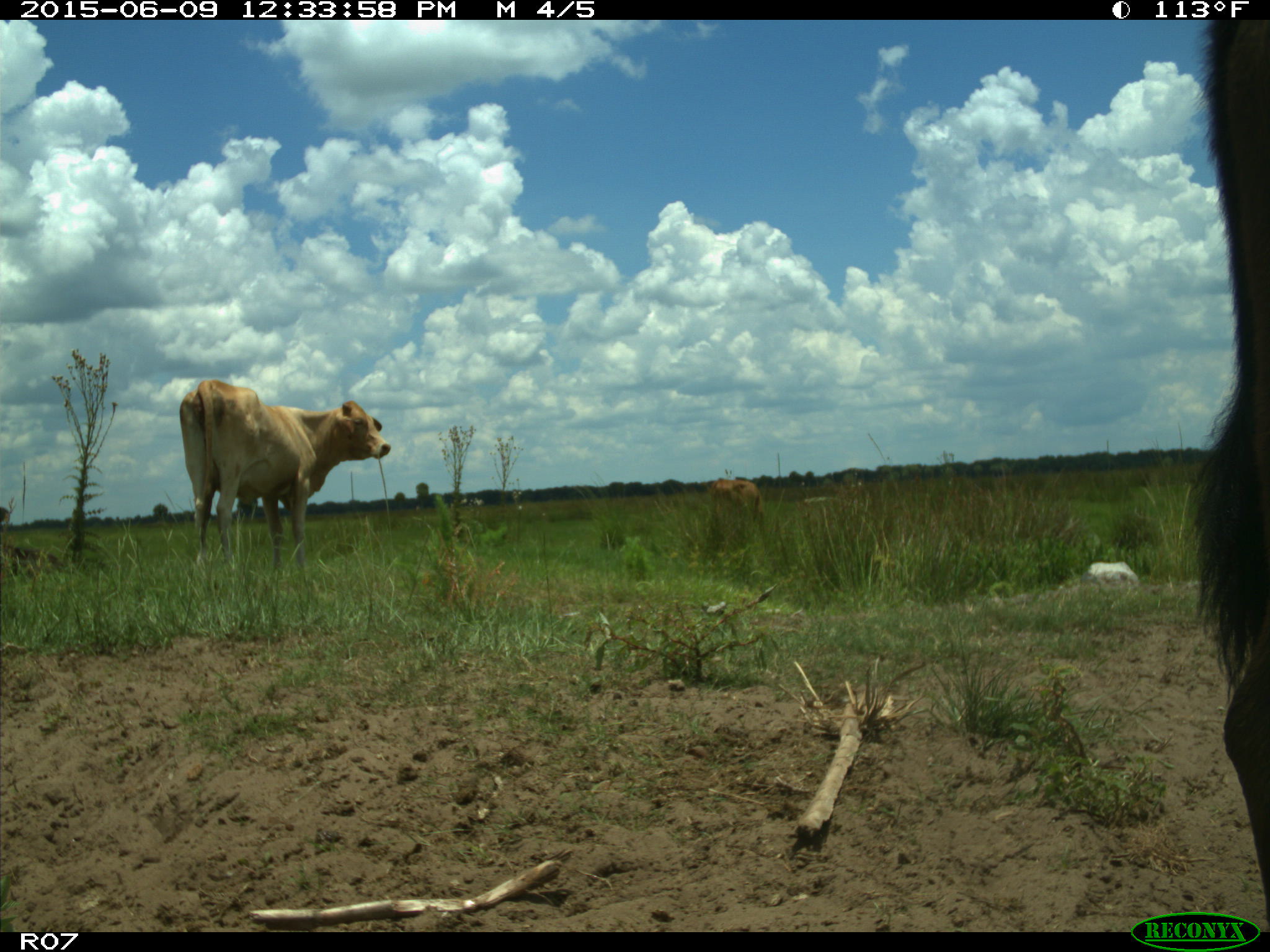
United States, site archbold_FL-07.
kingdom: Animalia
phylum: Chordata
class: Mammalia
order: Artiodactyla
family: Bovidae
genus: Bos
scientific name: Bos taurus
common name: domestic cow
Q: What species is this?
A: Bos taurus (domestic cow).